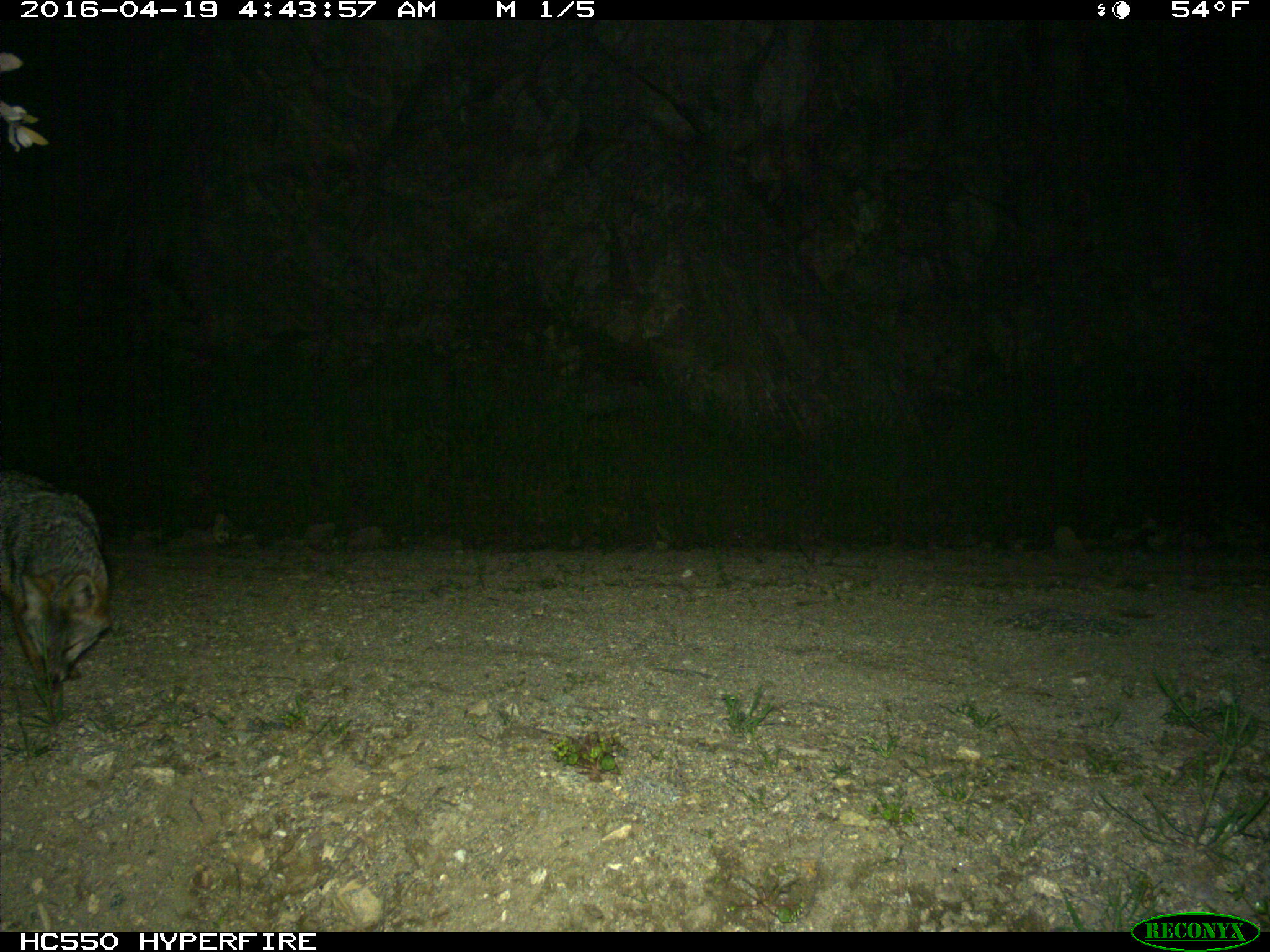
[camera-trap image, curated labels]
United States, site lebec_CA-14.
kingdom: Animalia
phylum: Chordata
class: Mammalia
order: Carnivora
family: Canidae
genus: Urocyon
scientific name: Urocyon cinereoargenteus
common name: gray fox